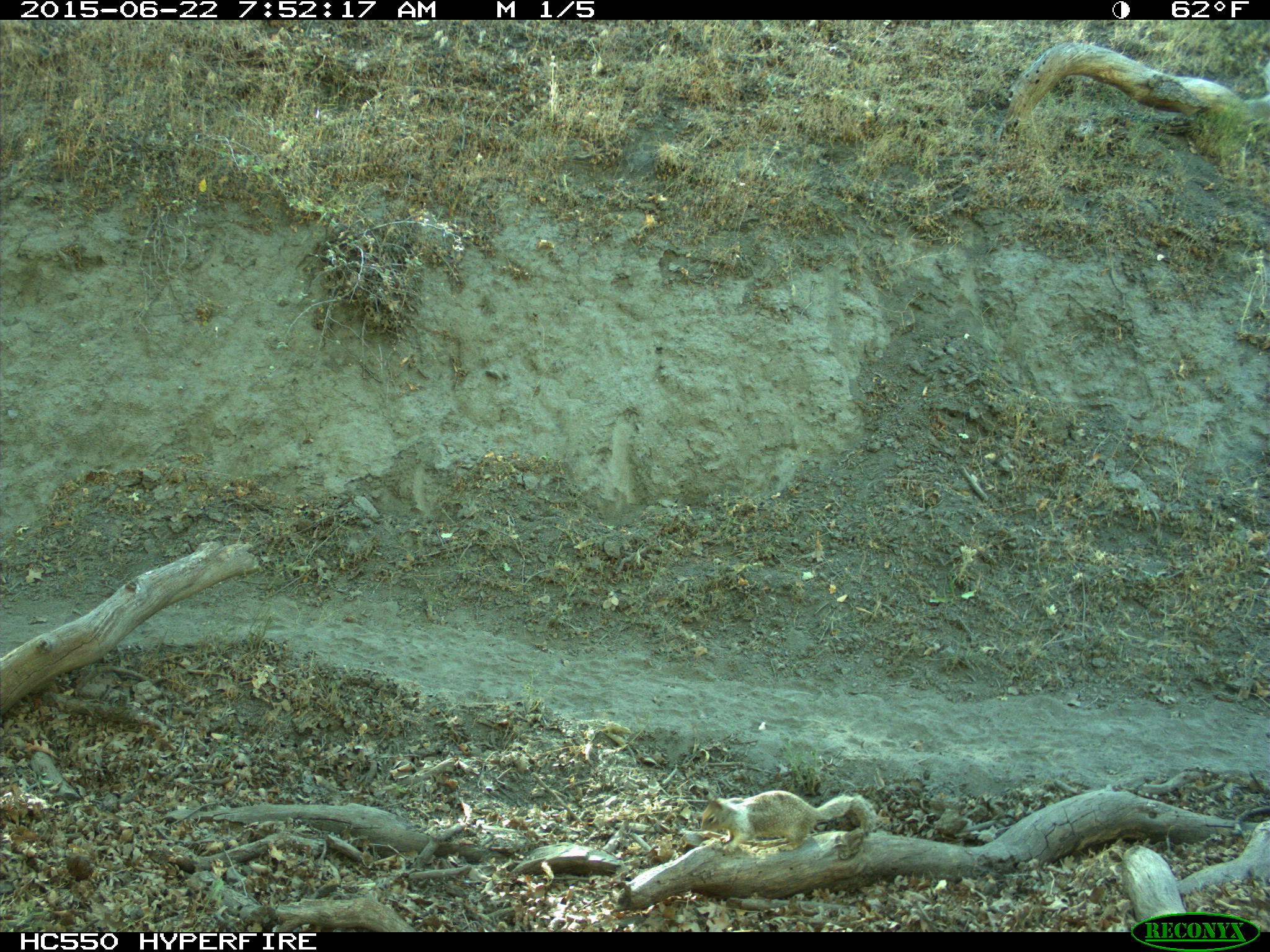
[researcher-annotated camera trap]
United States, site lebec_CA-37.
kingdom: Animalia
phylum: Chordata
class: Mammalia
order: Rodentia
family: Sciuridae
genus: Otospermophilus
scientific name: Otospermophilus beecheyi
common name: california ground squirrel